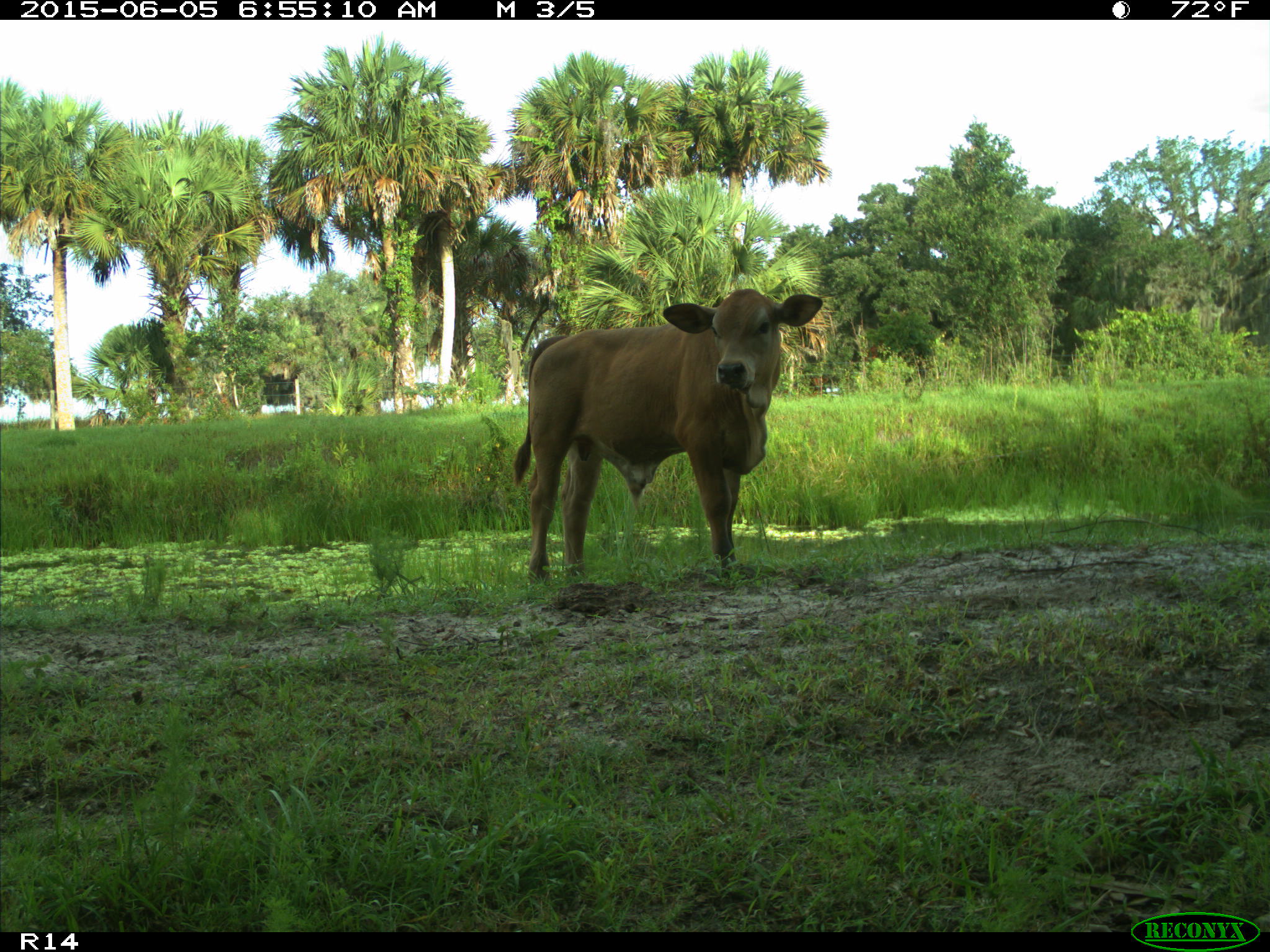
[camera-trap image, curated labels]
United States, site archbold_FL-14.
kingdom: Animalia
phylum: Chordata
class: Mammalia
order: Artiodactyla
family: Bovidae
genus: Bos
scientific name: Bos taurus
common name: domestic cow